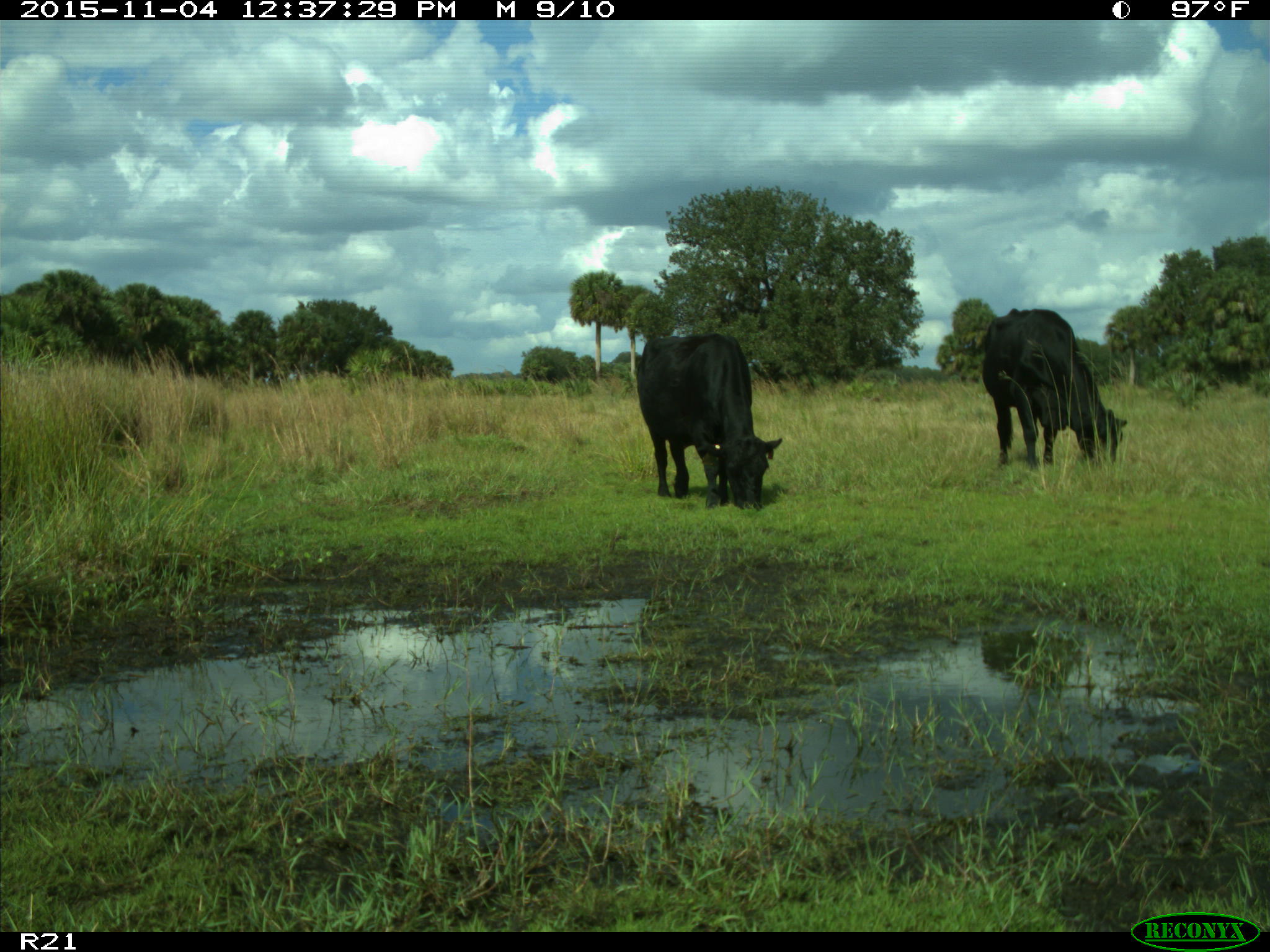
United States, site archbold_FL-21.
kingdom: Animalia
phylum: Chordata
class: Mammalia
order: Artiodactyla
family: Bovidae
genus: Bos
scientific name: Bos taurus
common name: domestic cow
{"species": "Bos taurus (domestic cow)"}